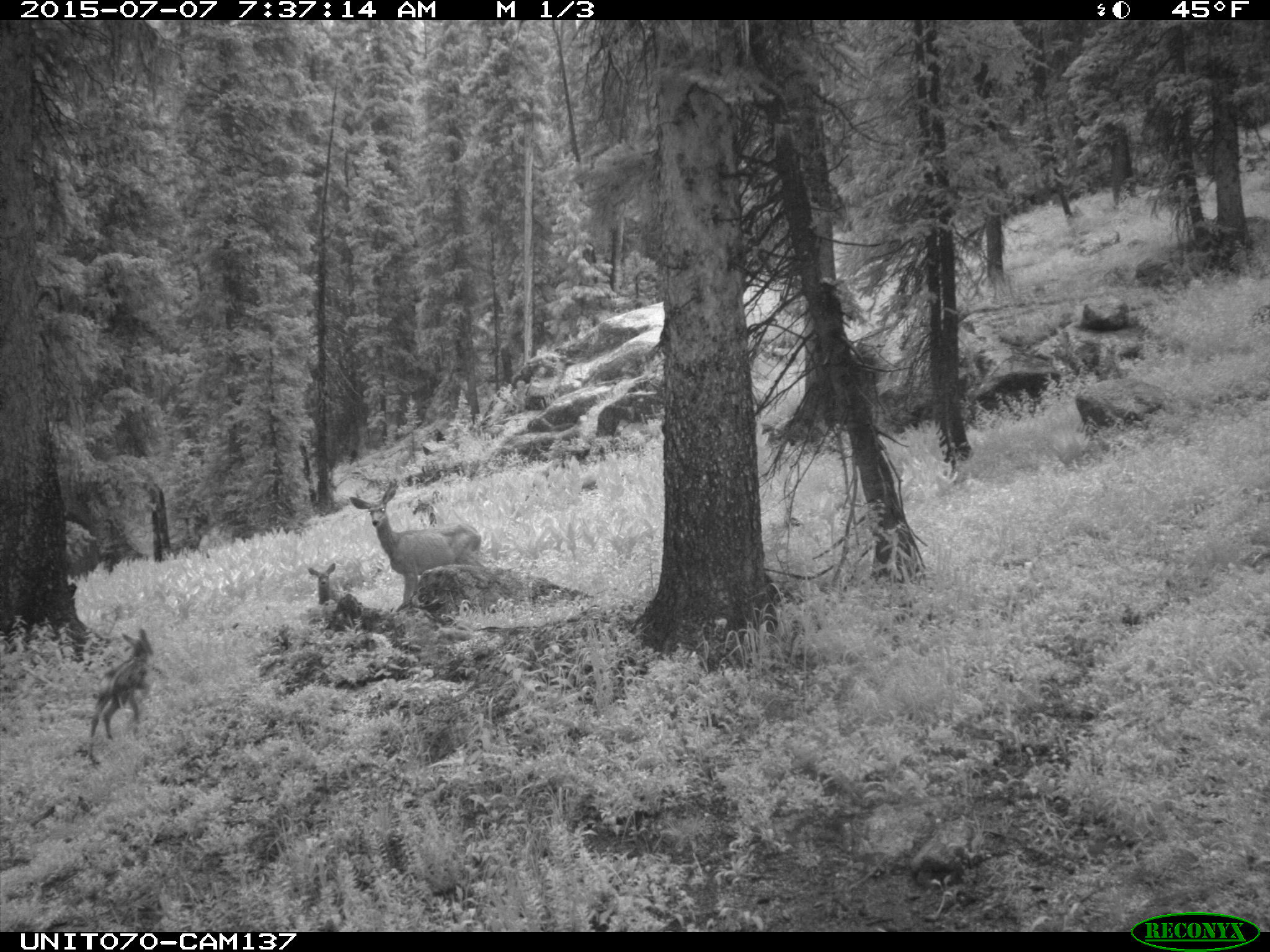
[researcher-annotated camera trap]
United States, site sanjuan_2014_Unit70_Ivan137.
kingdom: Animalia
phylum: Chordata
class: Mammalia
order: Artiodactyla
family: Cervidae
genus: Odocoileus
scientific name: Odocoileus hemionus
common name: mule deer